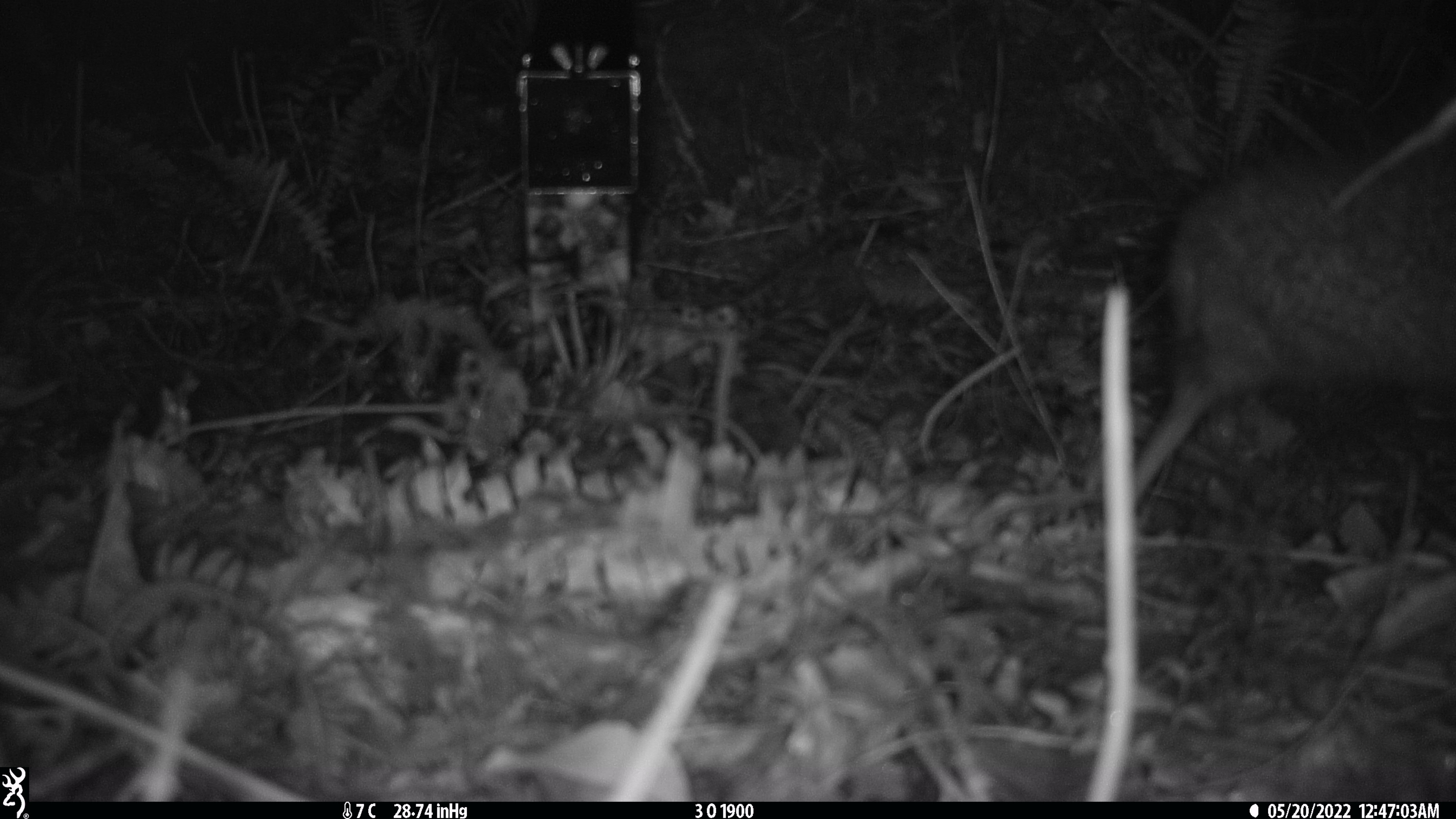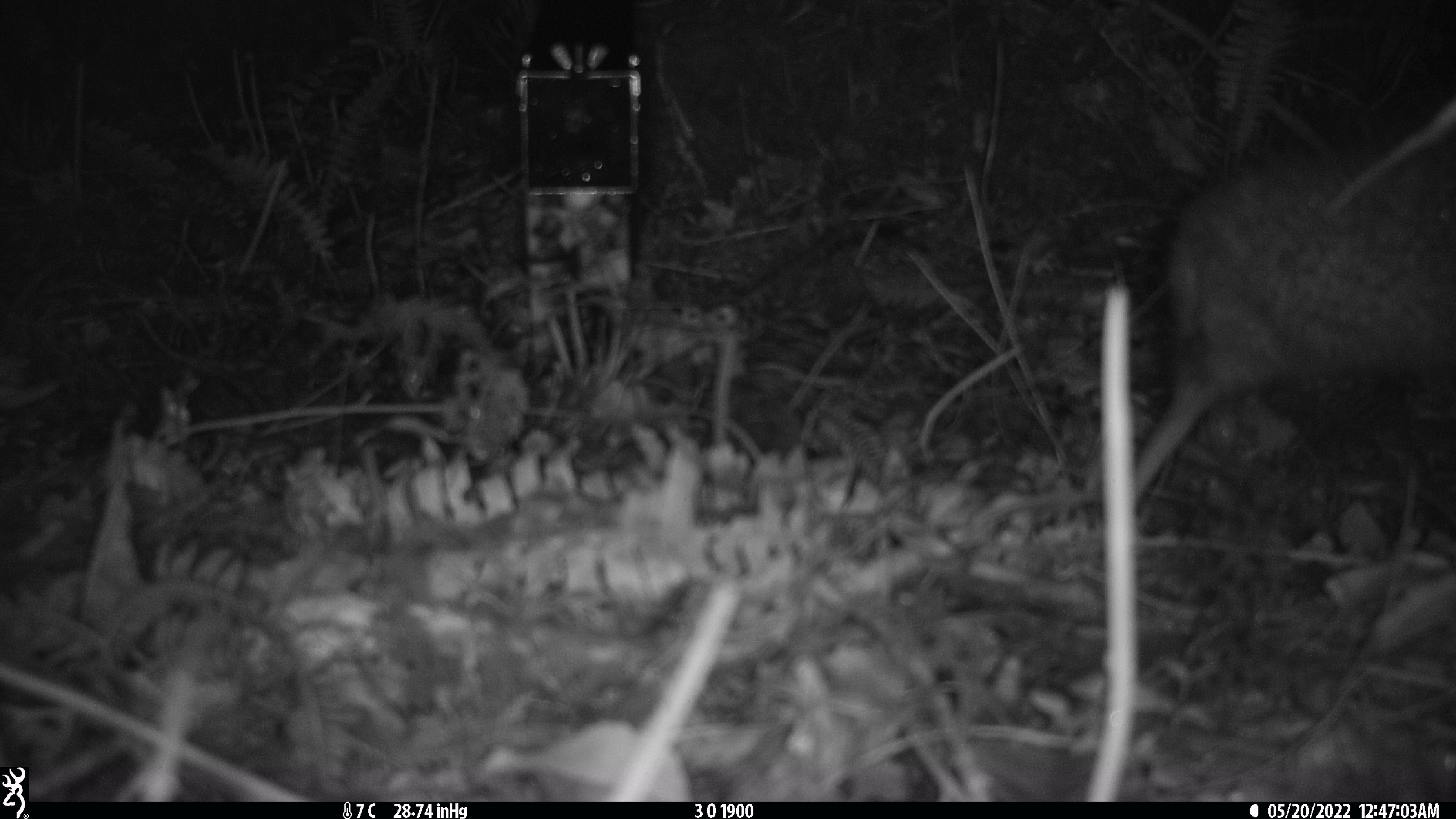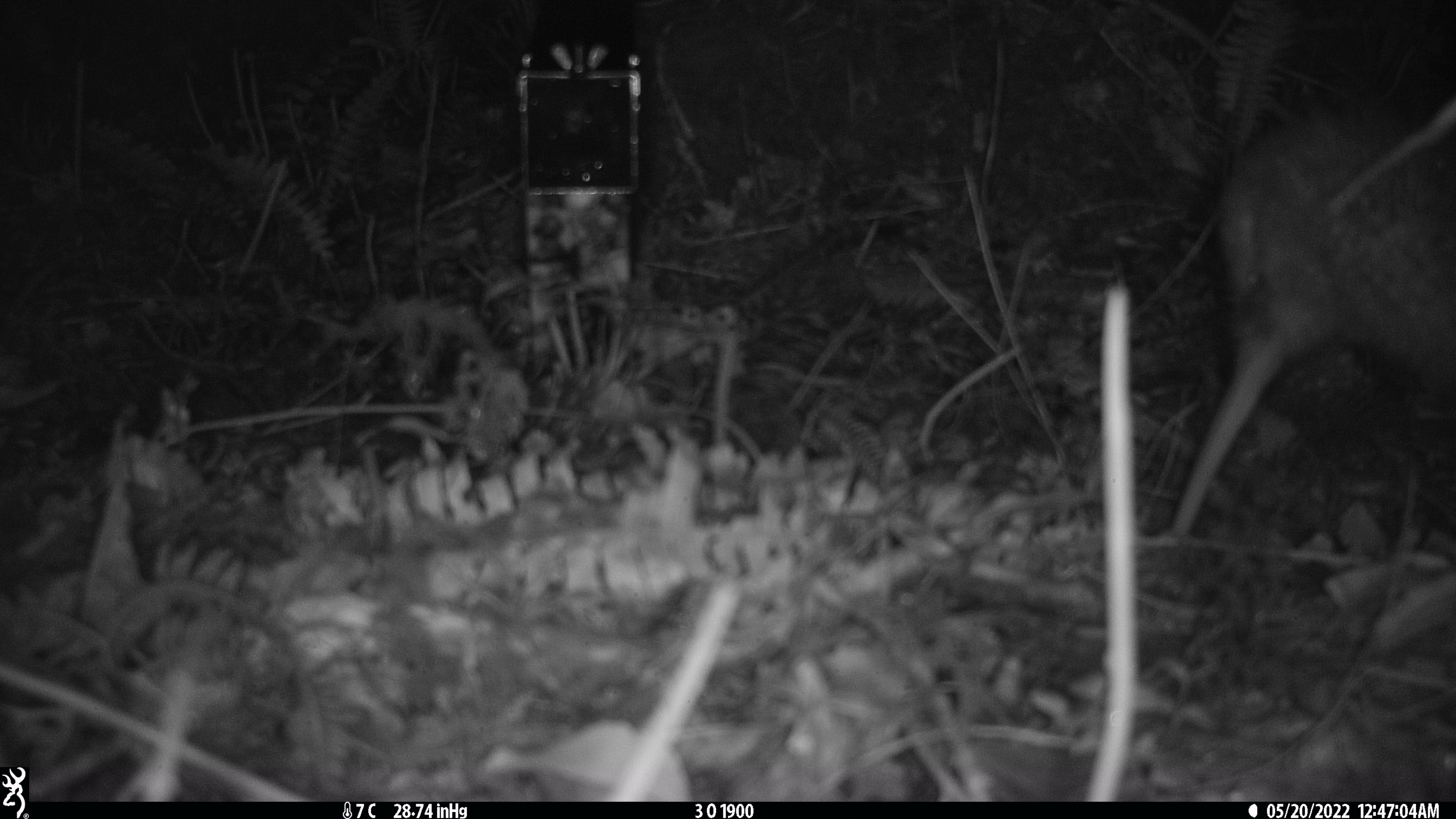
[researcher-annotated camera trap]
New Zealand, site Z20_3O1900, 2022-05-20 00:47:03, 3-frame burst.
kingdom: Animalia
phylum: Chordata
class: Aves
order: Apterygiformes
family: Apterygidae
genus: Apteryx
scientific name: Apteryx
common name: kiwi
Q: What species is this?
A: Kiwi (Apteryx).